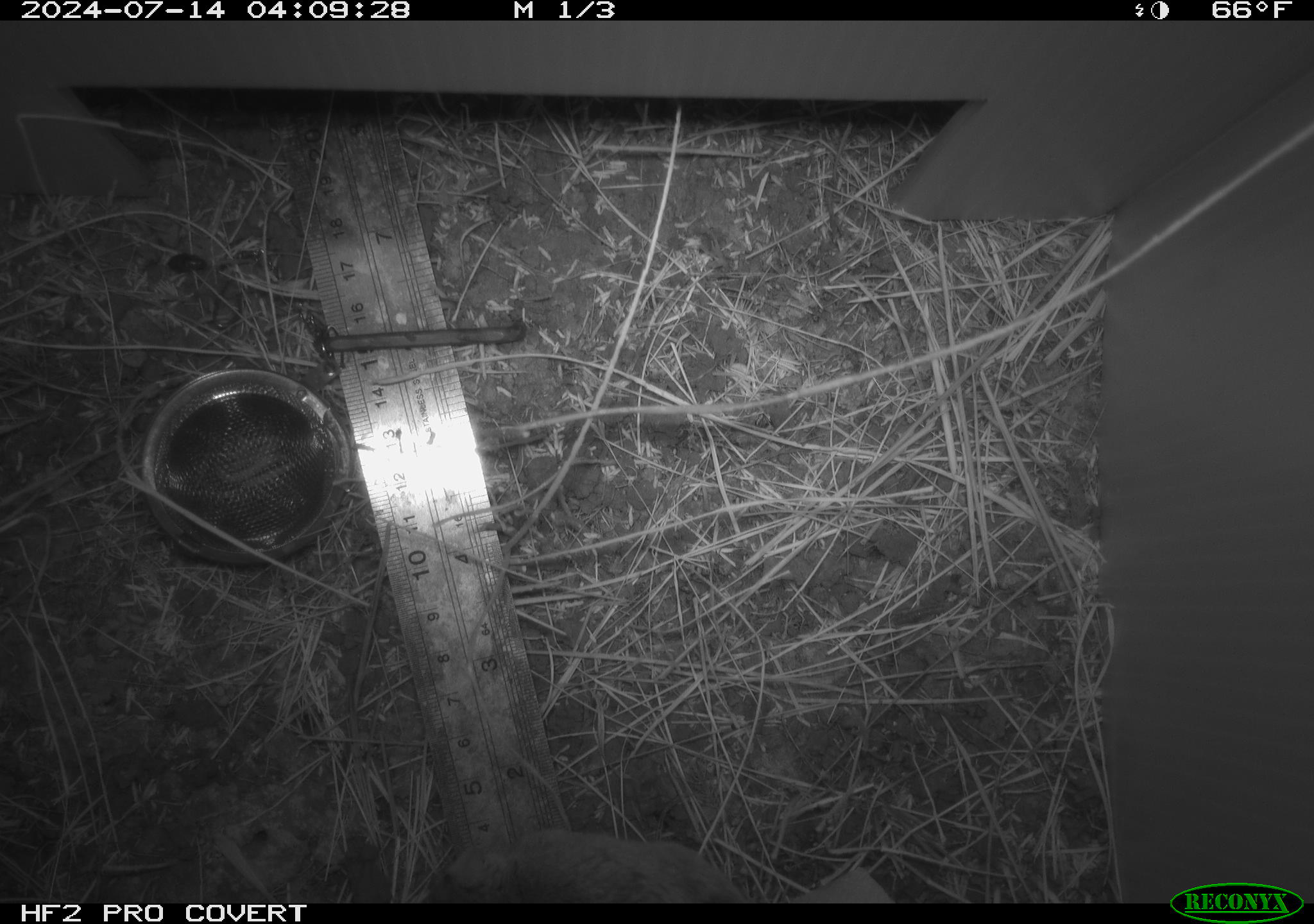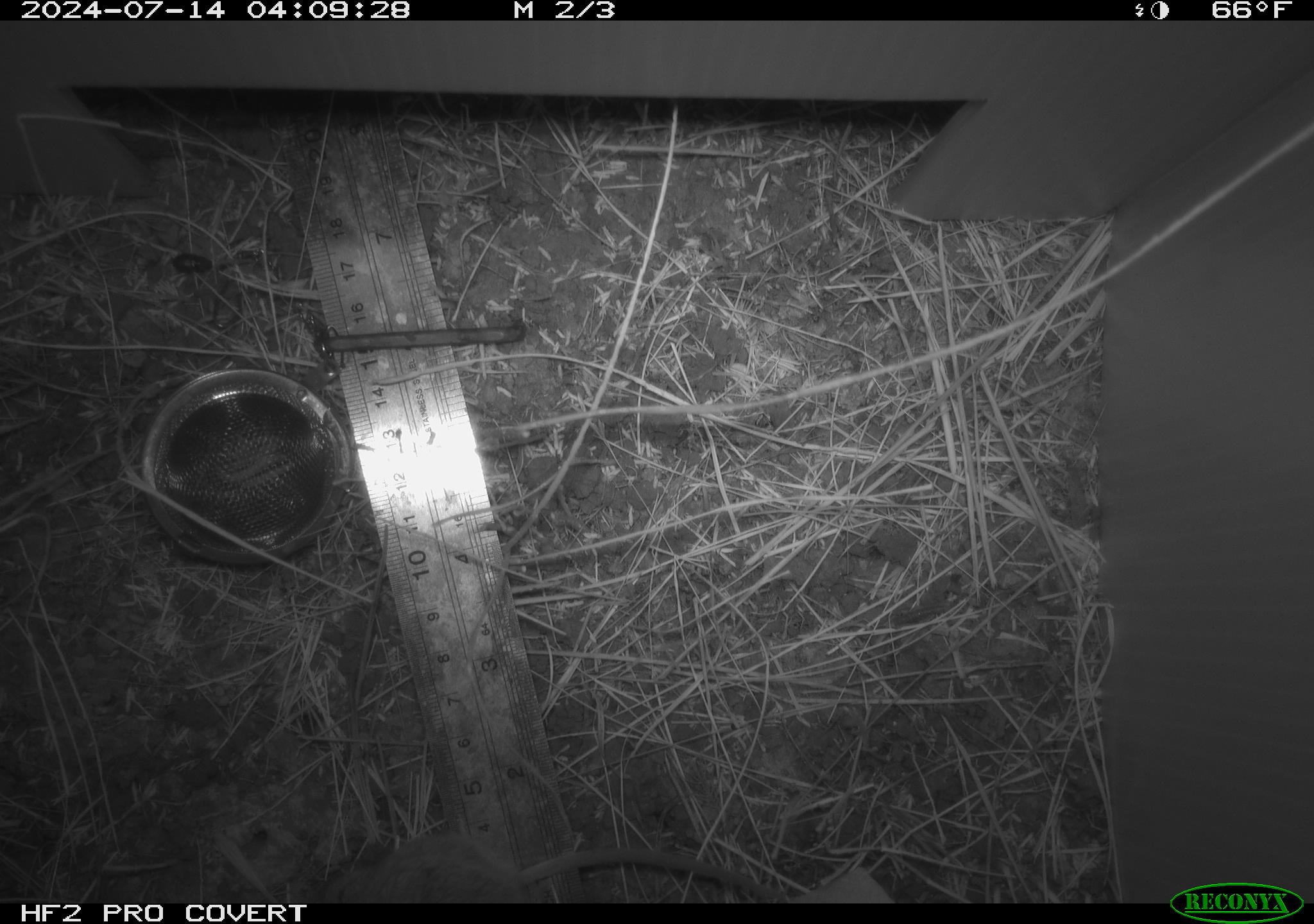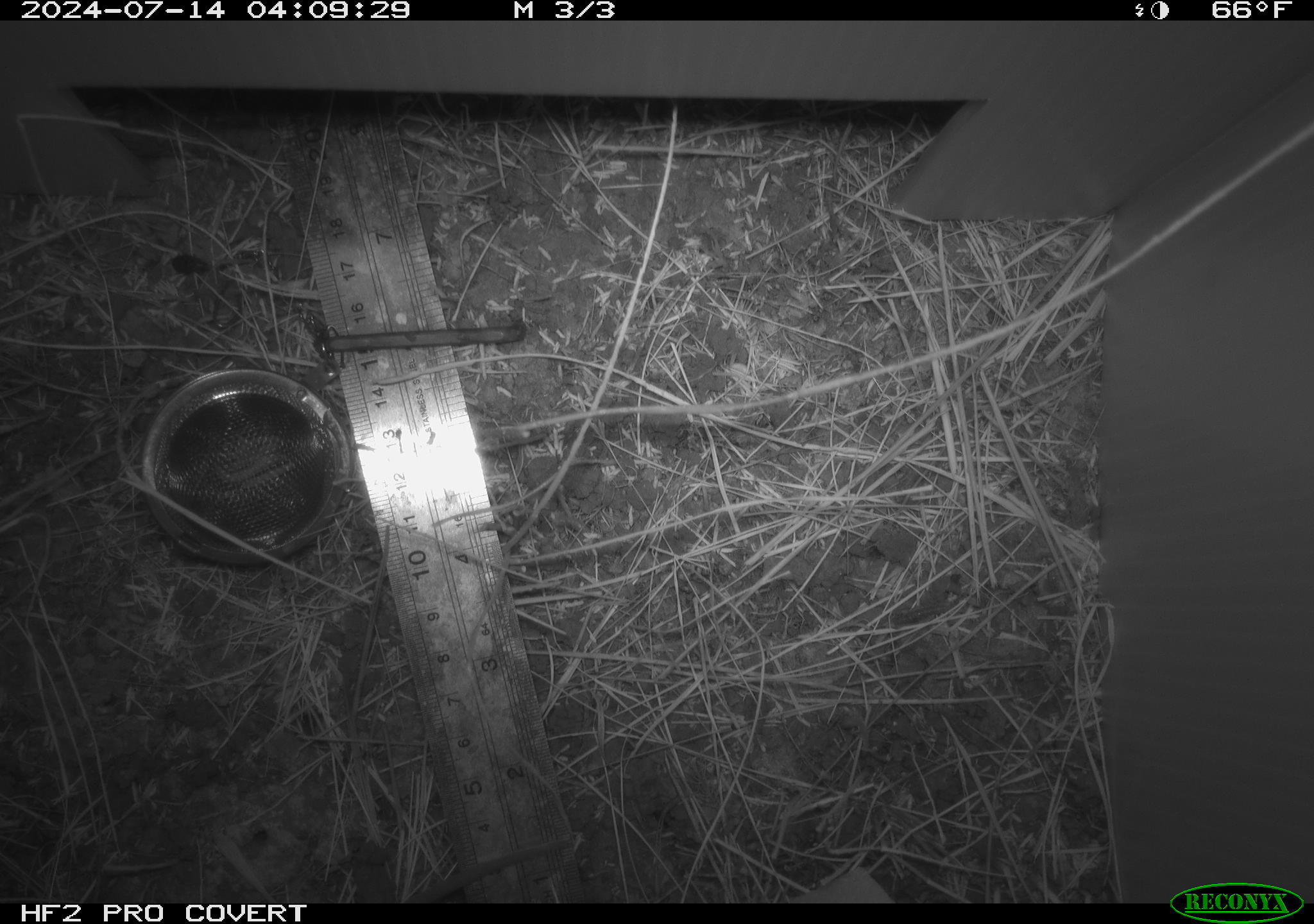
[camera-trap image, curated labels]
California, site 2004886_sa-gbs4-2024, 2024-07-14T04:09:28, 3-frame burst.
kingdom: Animalia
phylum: Chordata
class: Mammalia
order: Rodentia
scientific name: Rodentia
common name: mouse species